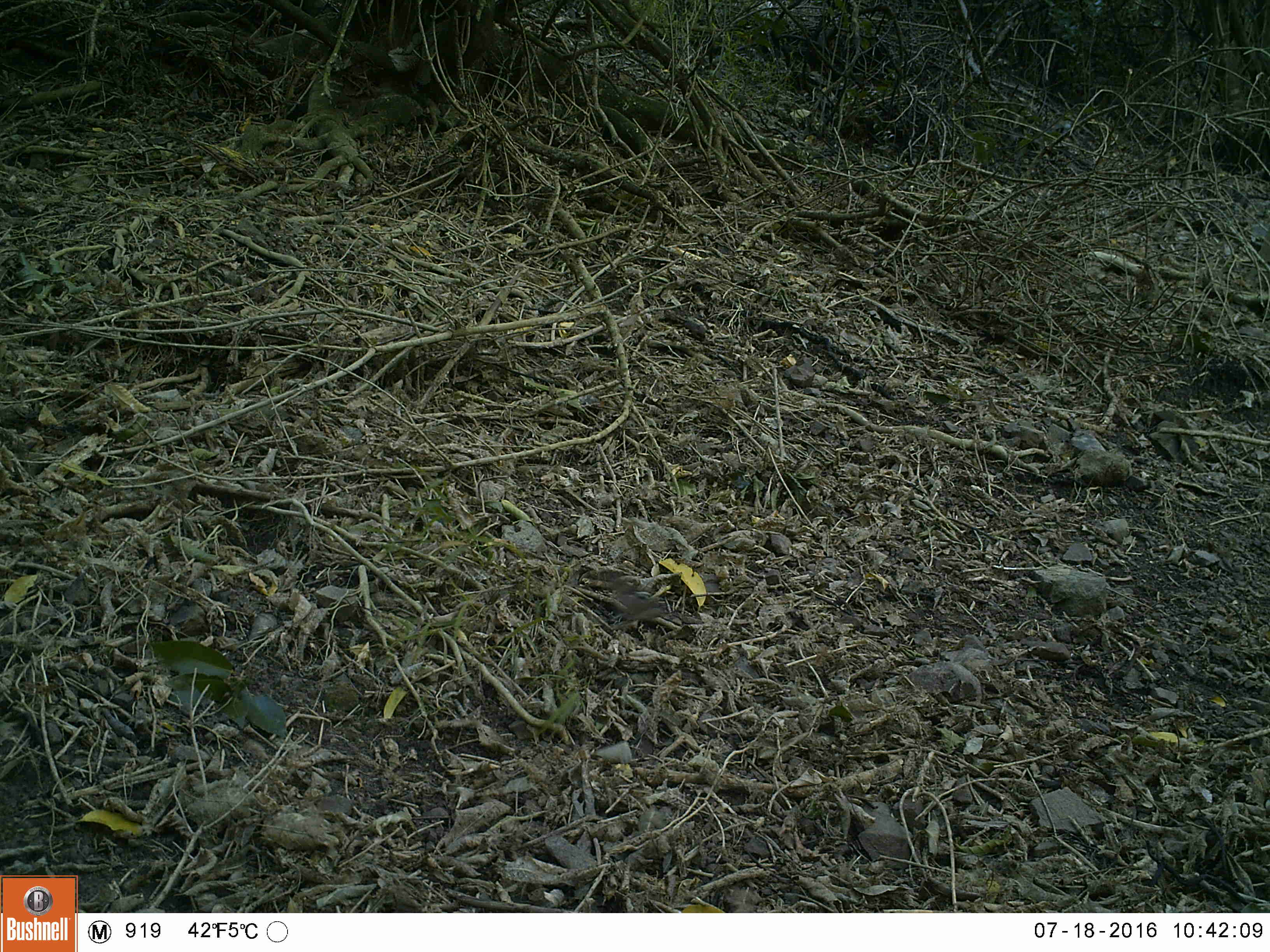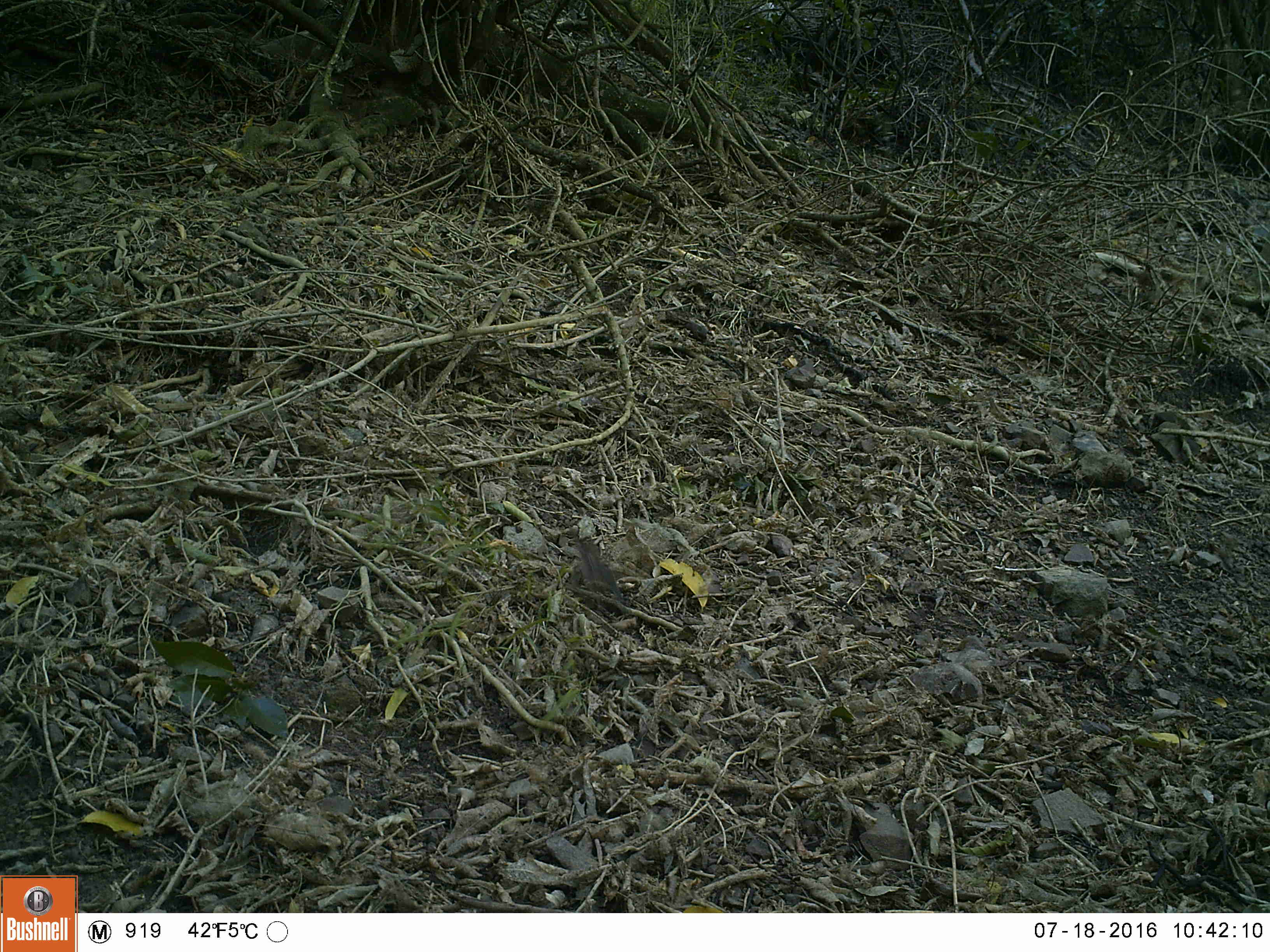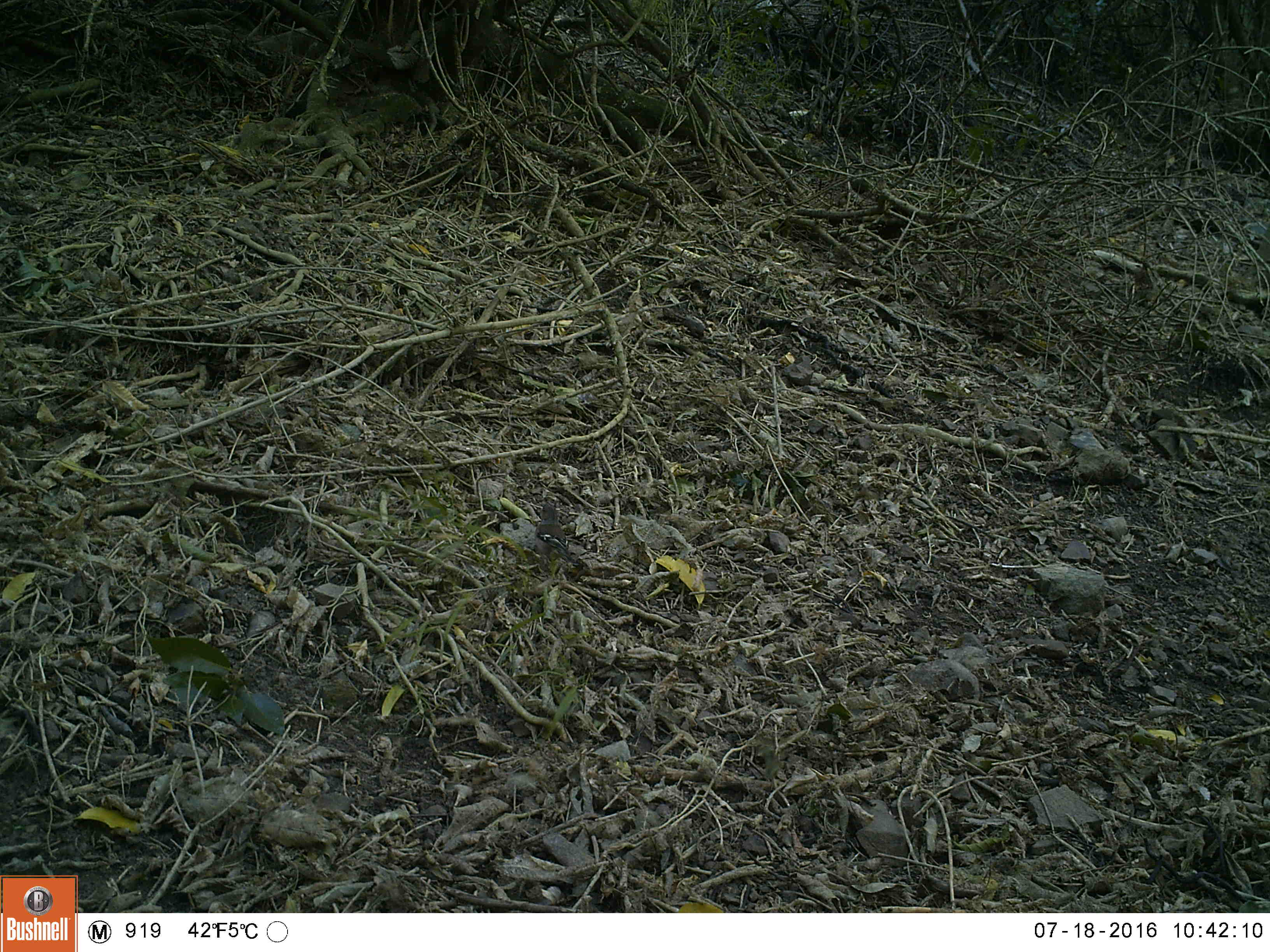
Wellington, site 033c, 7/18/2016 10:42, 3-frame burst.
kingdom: Animalia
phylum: Chordata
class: Aves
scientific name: Aves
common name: bird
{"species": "bird (Aves)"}